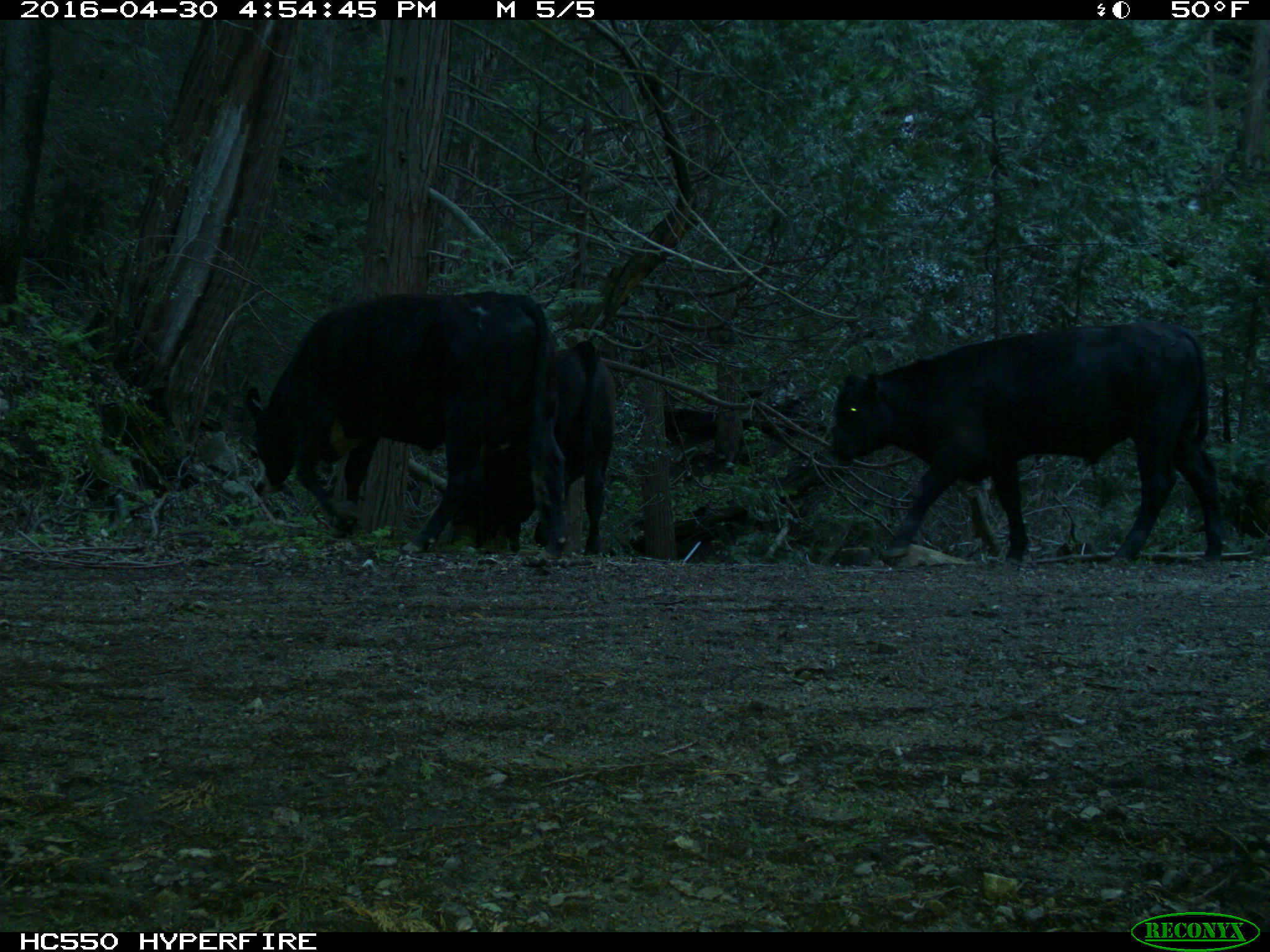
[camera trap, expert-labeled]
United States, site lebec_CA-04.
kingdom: Animalia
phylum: Chordata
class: Mammalia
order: Artiodactyla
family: Bovidae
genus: Bos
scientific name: Bos taurus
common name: domestic cow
Bos taurus (domestic cow).